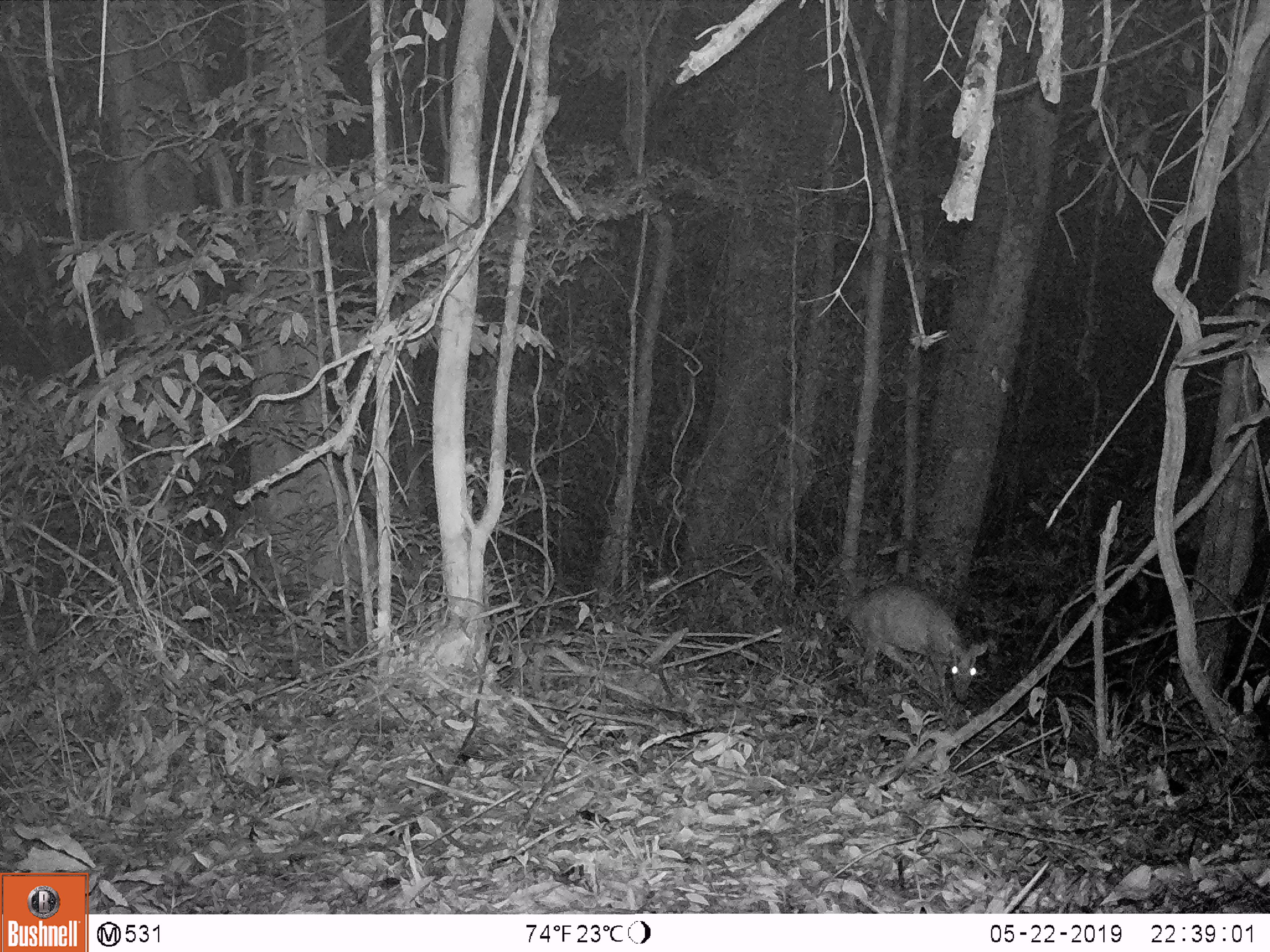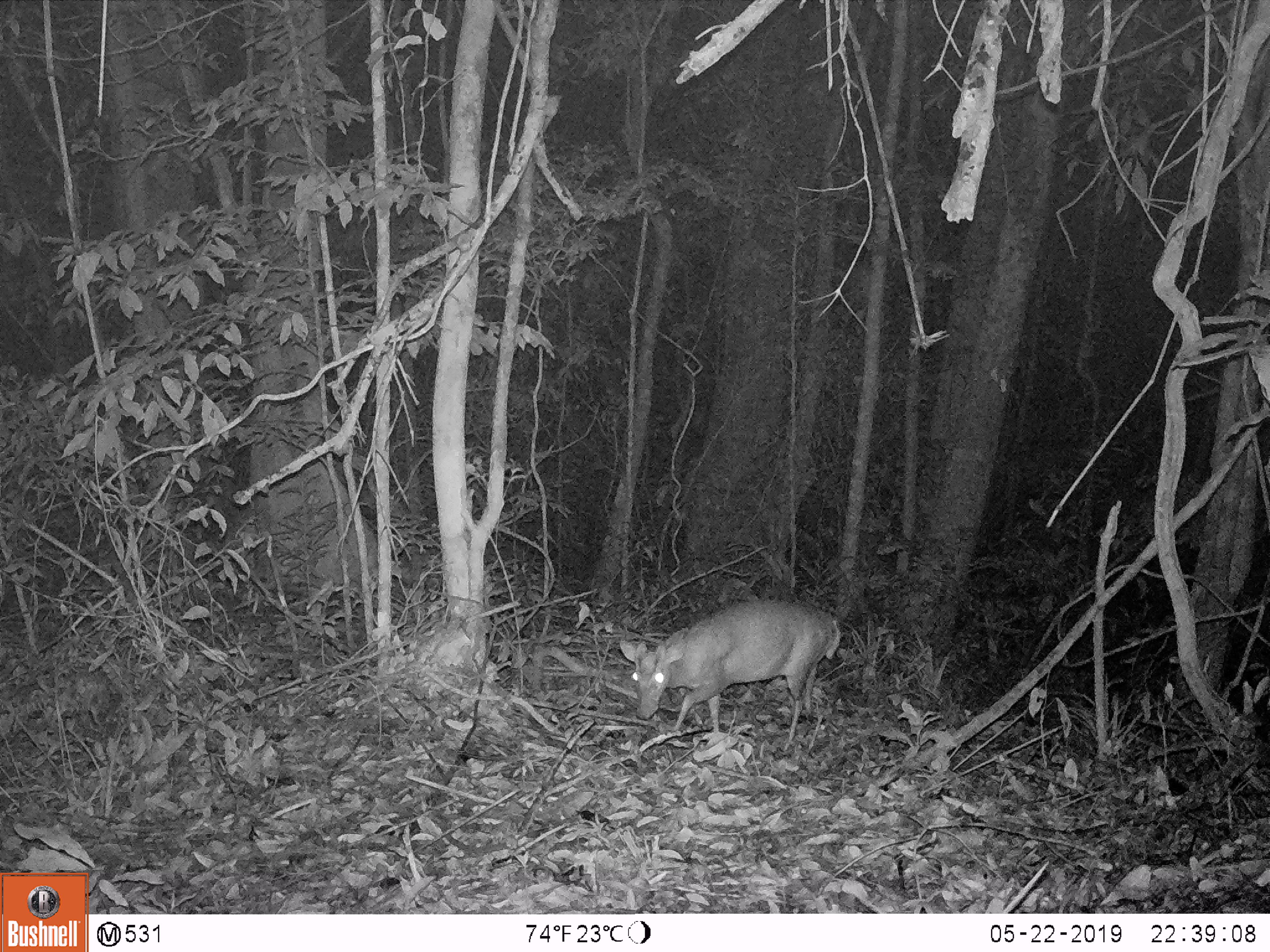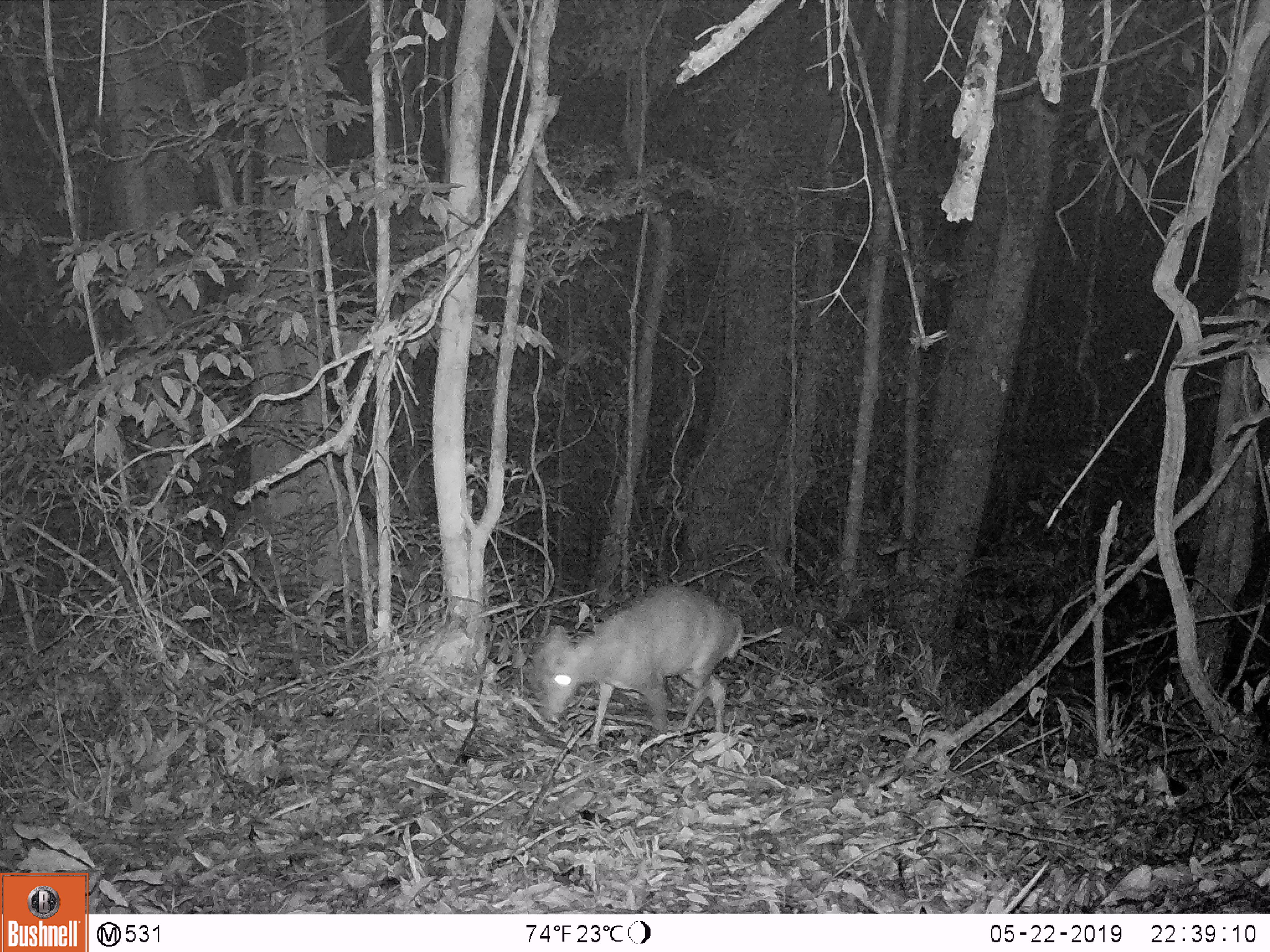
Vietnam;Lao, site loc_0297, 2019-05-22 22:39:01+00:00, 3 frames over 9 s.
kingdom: Animalia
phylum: Chordata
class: Mammalia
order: Artiodactyla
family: Cervidae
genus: Muntiacus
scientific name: Muntiacus rooseveltorum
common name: roosevelt's muntjac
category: roosevelts muntjac group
Roosevelts muntjac group (roosevelt's muntjac) (Muntiacus rooseveltorum). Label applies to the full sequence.